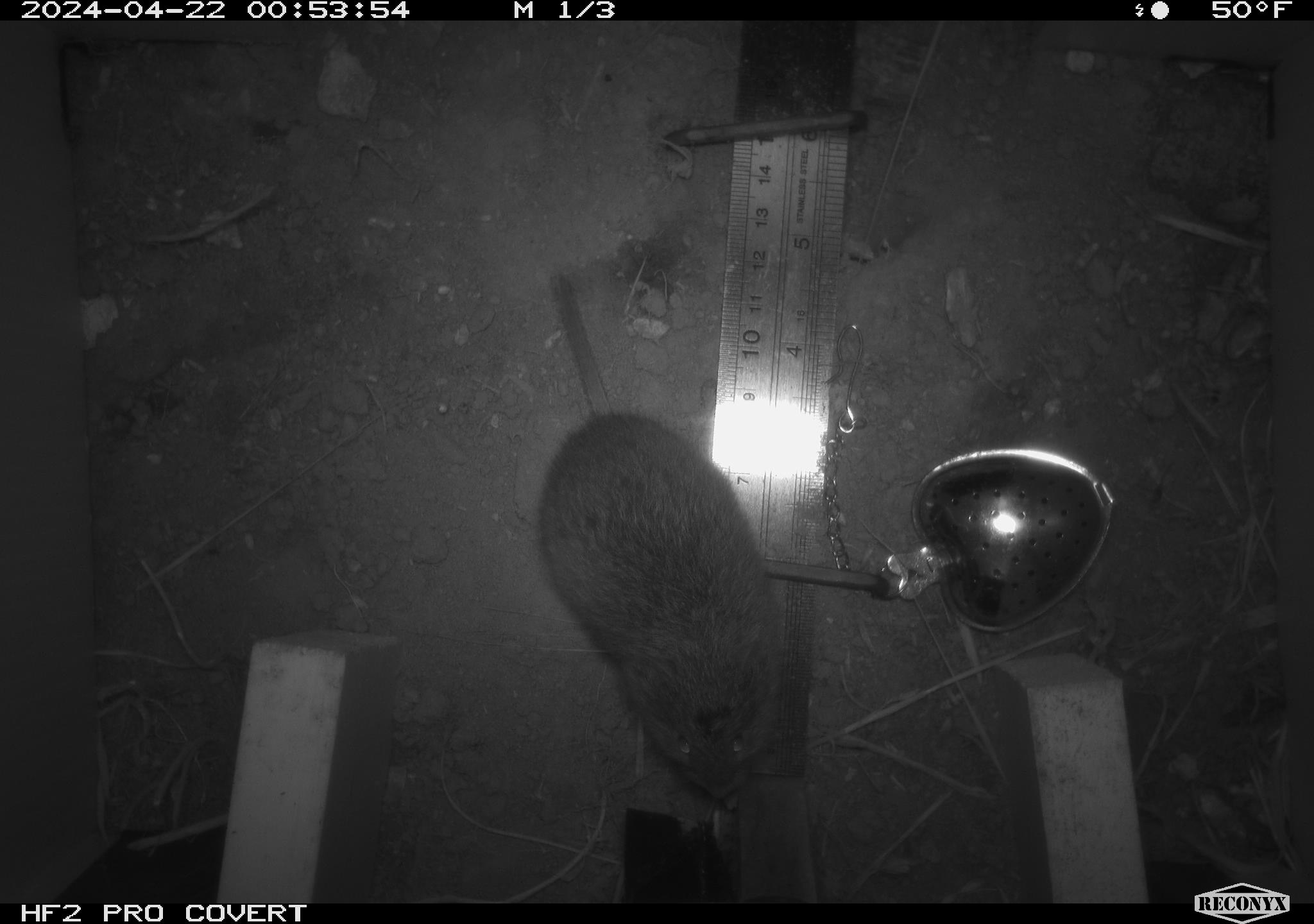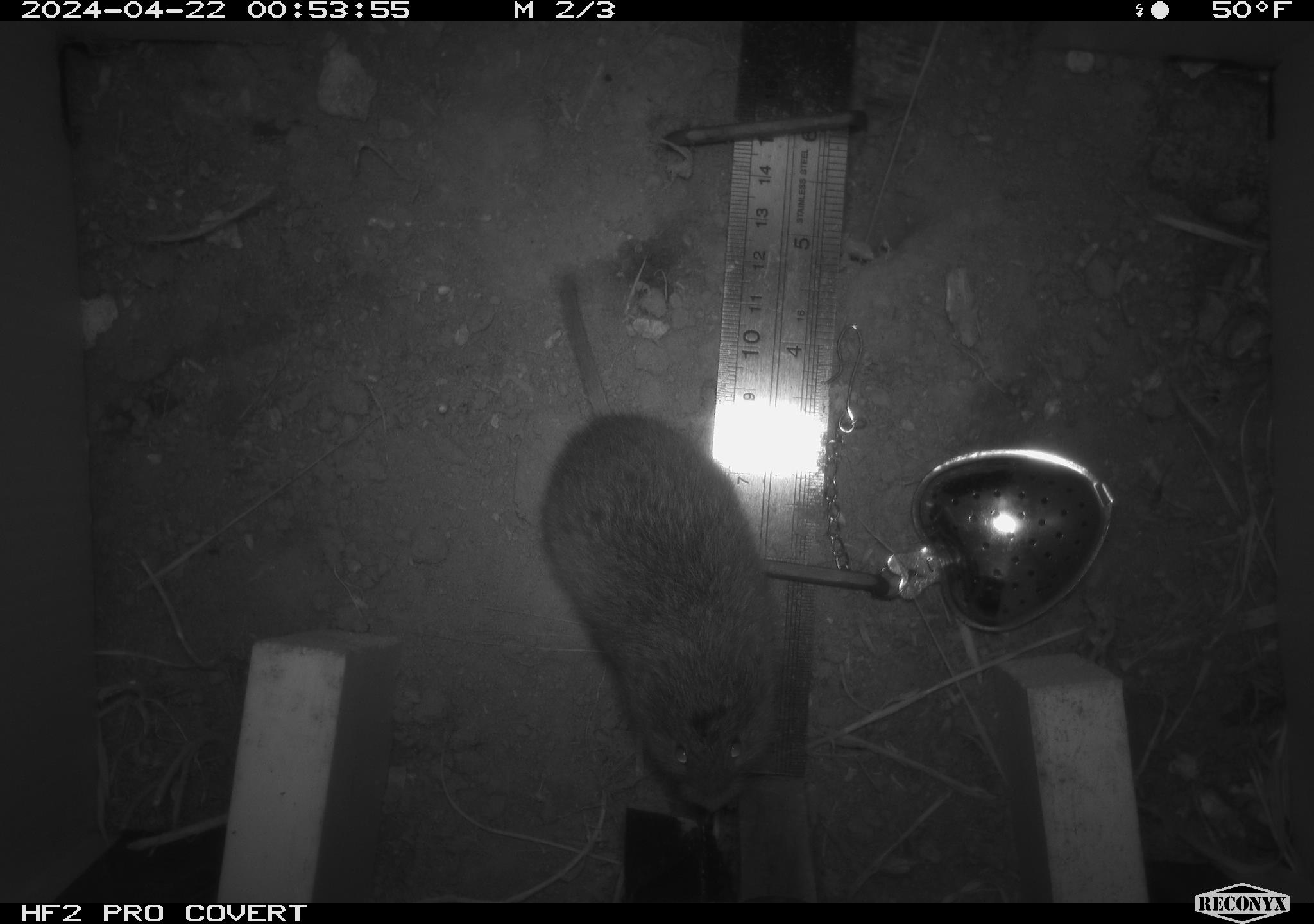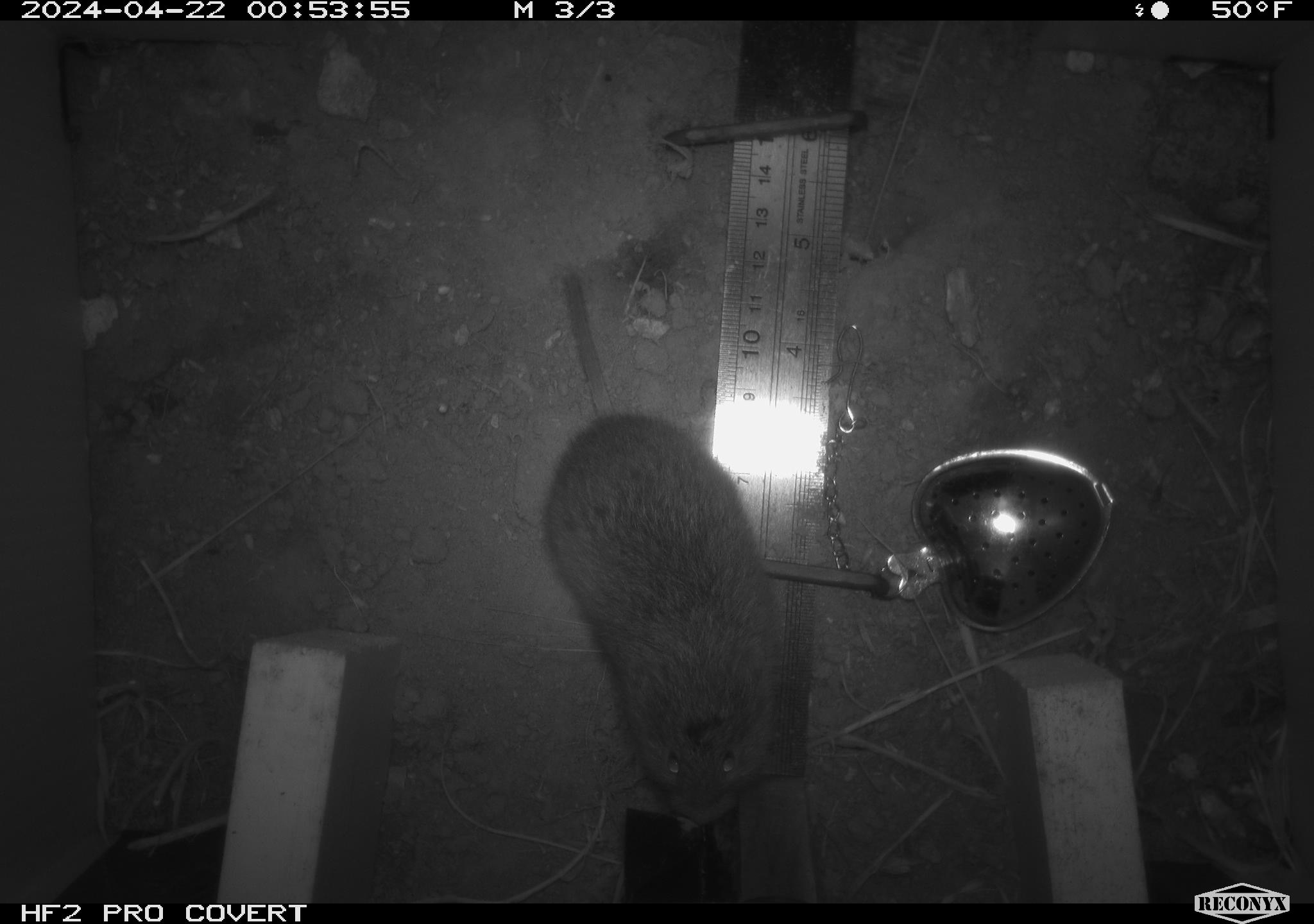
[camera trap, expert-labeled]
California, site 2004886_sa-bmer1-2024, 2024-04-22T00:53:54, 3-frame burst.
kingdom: Animalia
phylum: Chordata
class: Mammalia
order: Rodentia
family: Cricetidae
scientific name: Arvicolinae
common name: voles, lemmings, and muskrats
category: arvicolinae subfamily